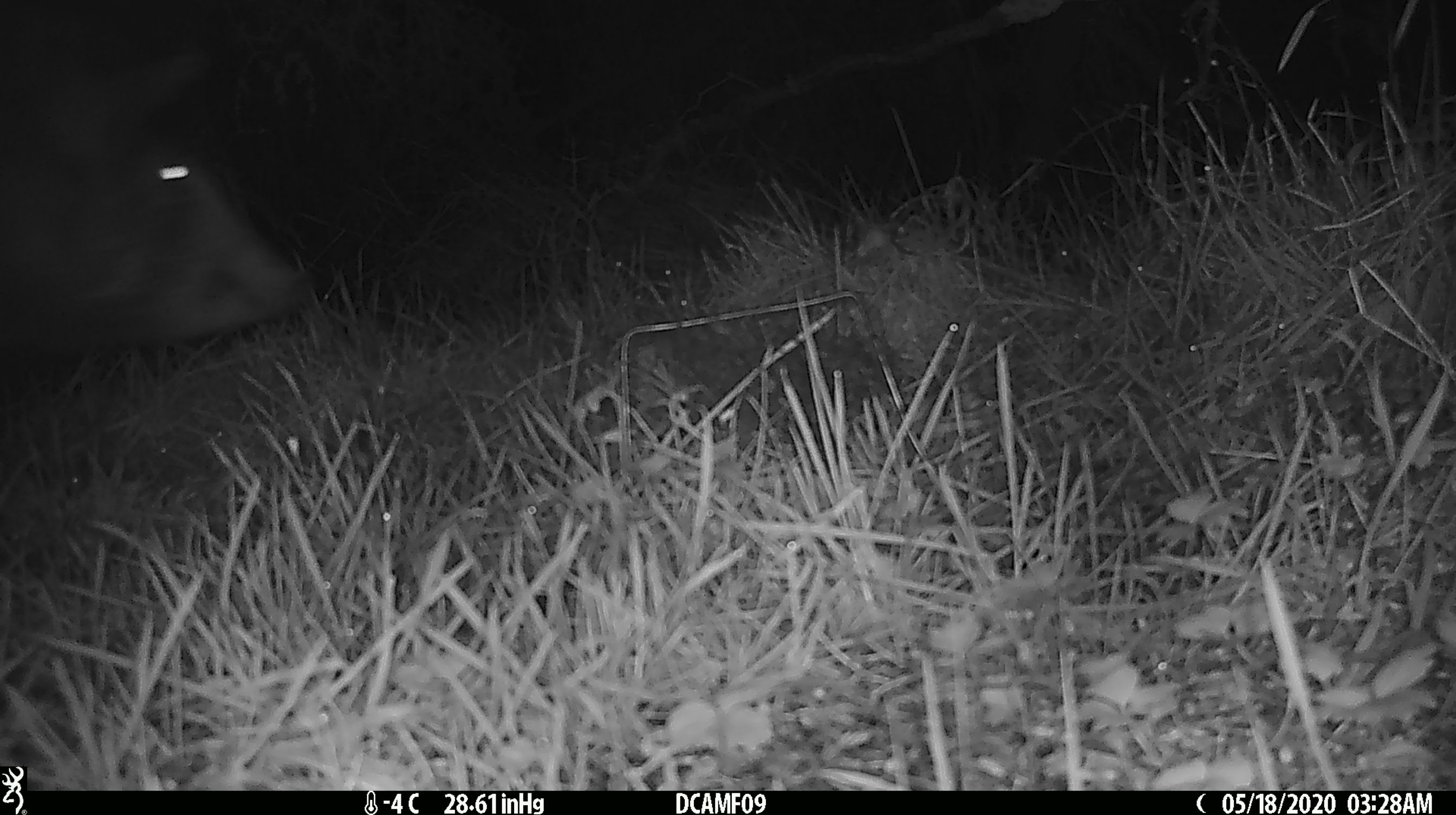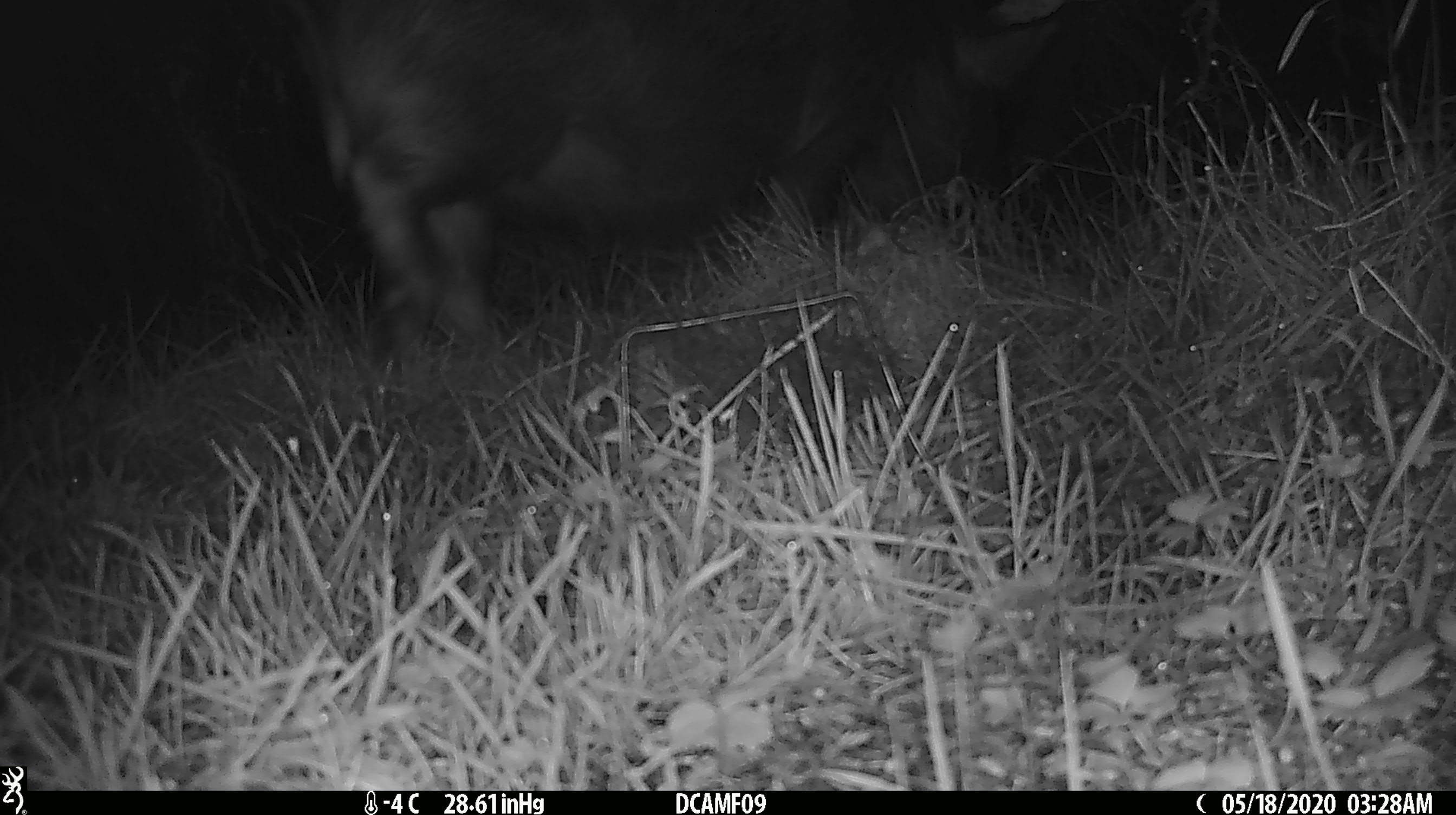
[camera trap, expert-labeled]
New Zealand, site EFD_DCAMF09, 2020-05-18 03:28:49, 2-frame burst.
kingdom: Animalia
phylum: Chordata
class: Mammalia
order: Artiodactyla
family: Suidae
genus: Sus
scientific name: Sus scrofa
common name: pig